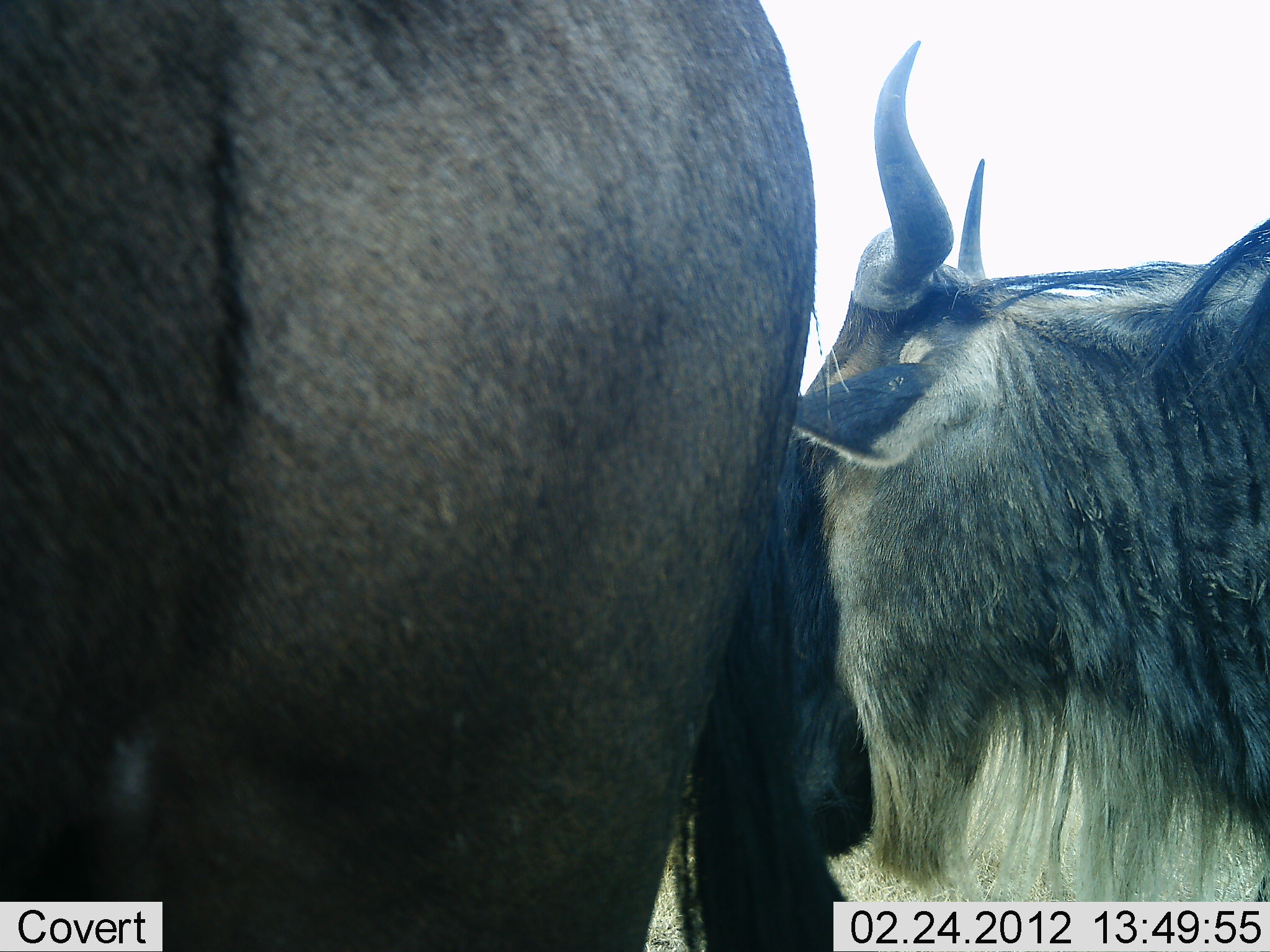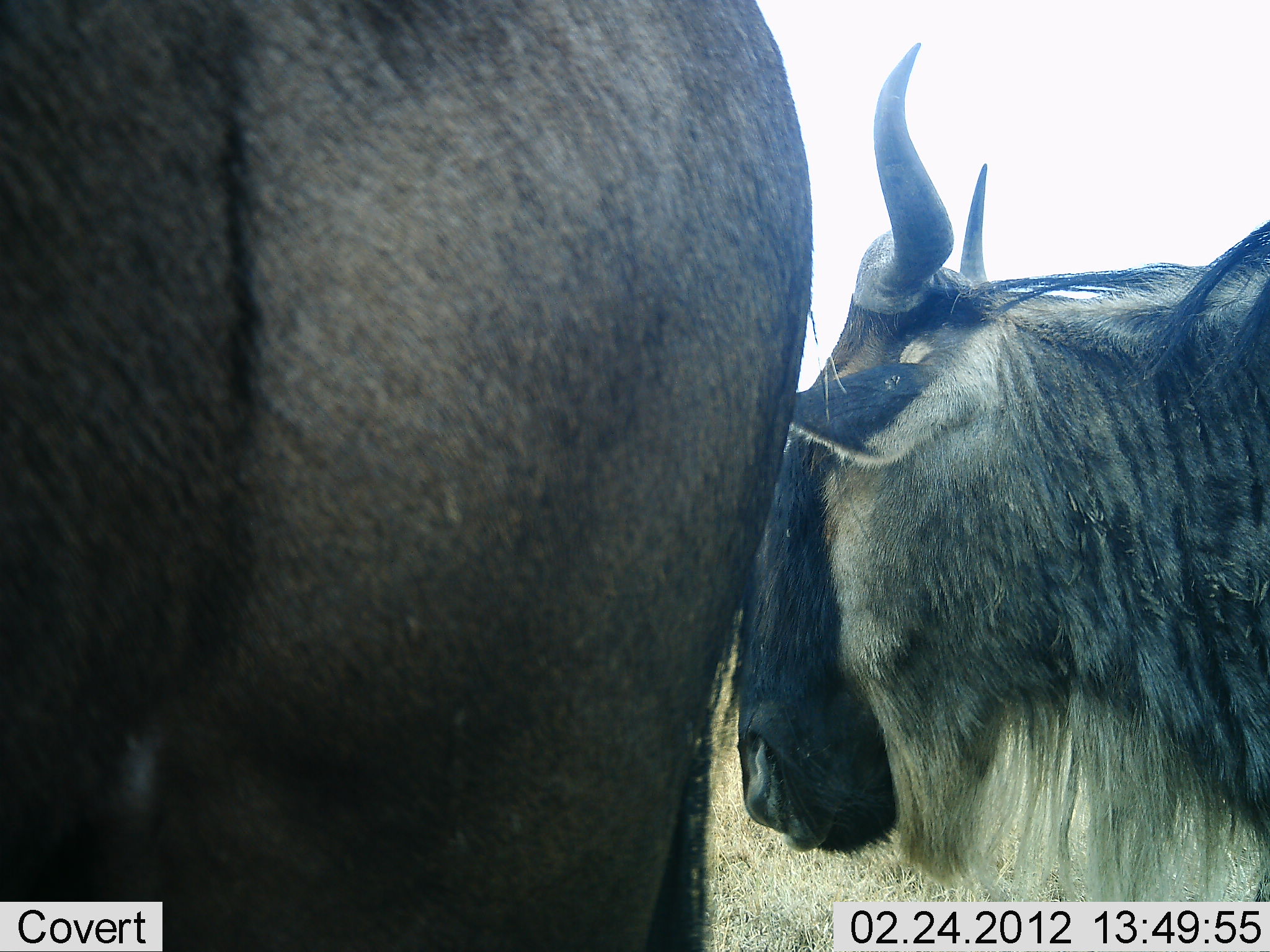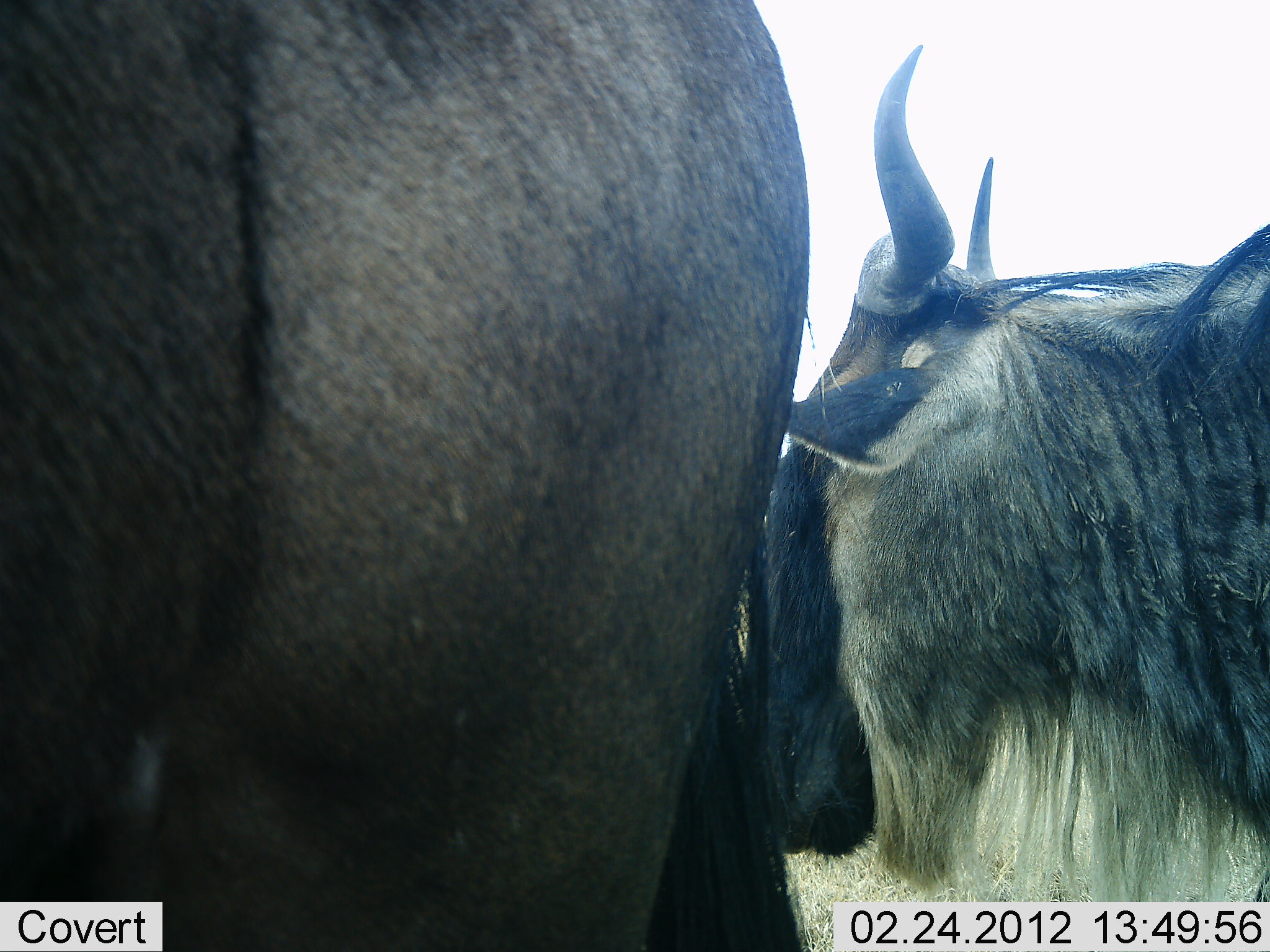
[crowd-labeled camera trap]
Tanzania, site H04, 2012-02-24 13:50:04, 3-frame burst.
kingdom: Animalia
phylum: Chordata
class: Mammalia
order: Artiodactyla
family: Bovidae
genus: Connochaetes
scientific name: Connochaetes taurinus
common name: blue wildebeest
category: wildebeest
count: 2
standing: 94%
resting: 0%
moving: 0%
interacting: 6%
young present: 0%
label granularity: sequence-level